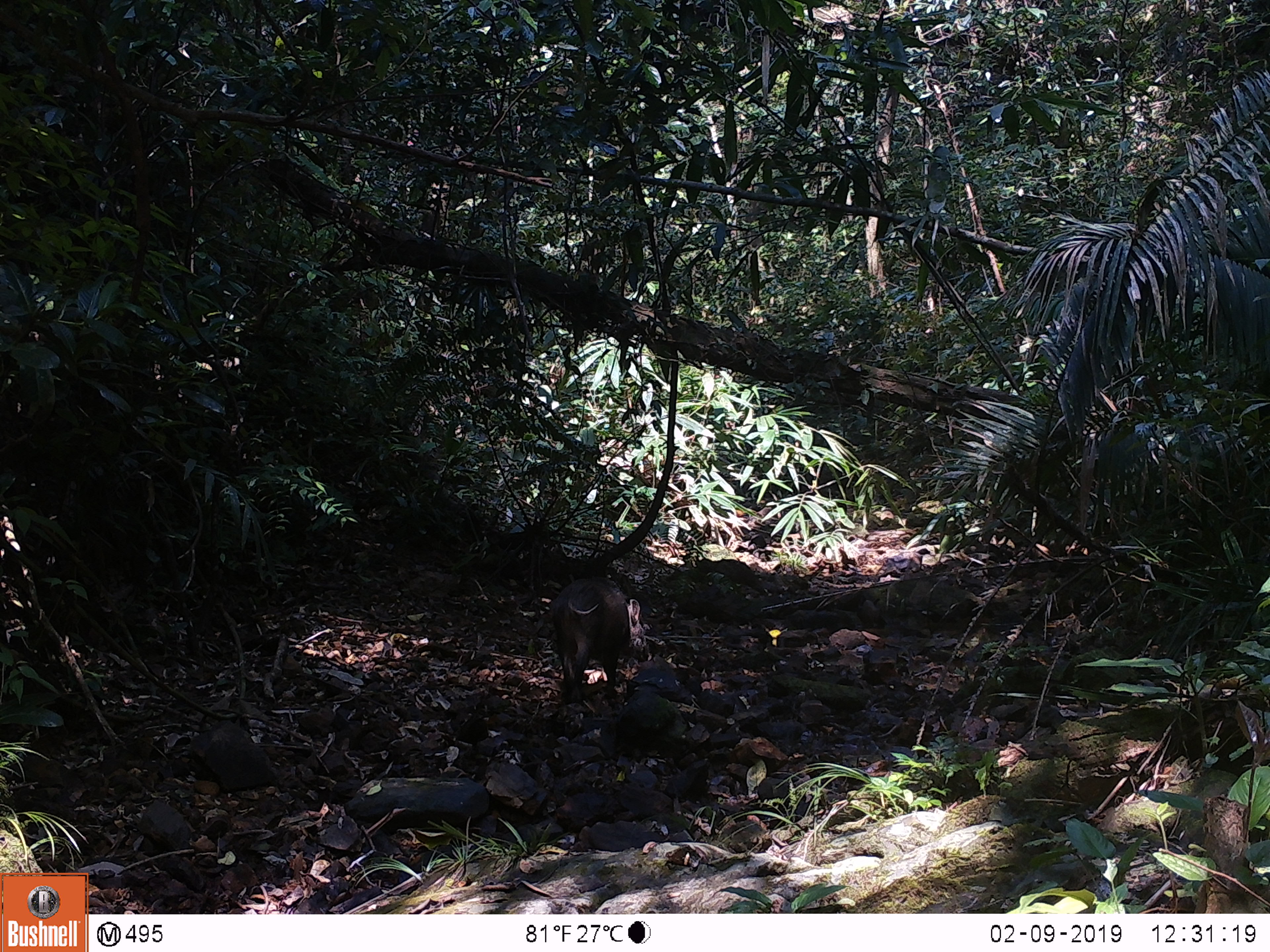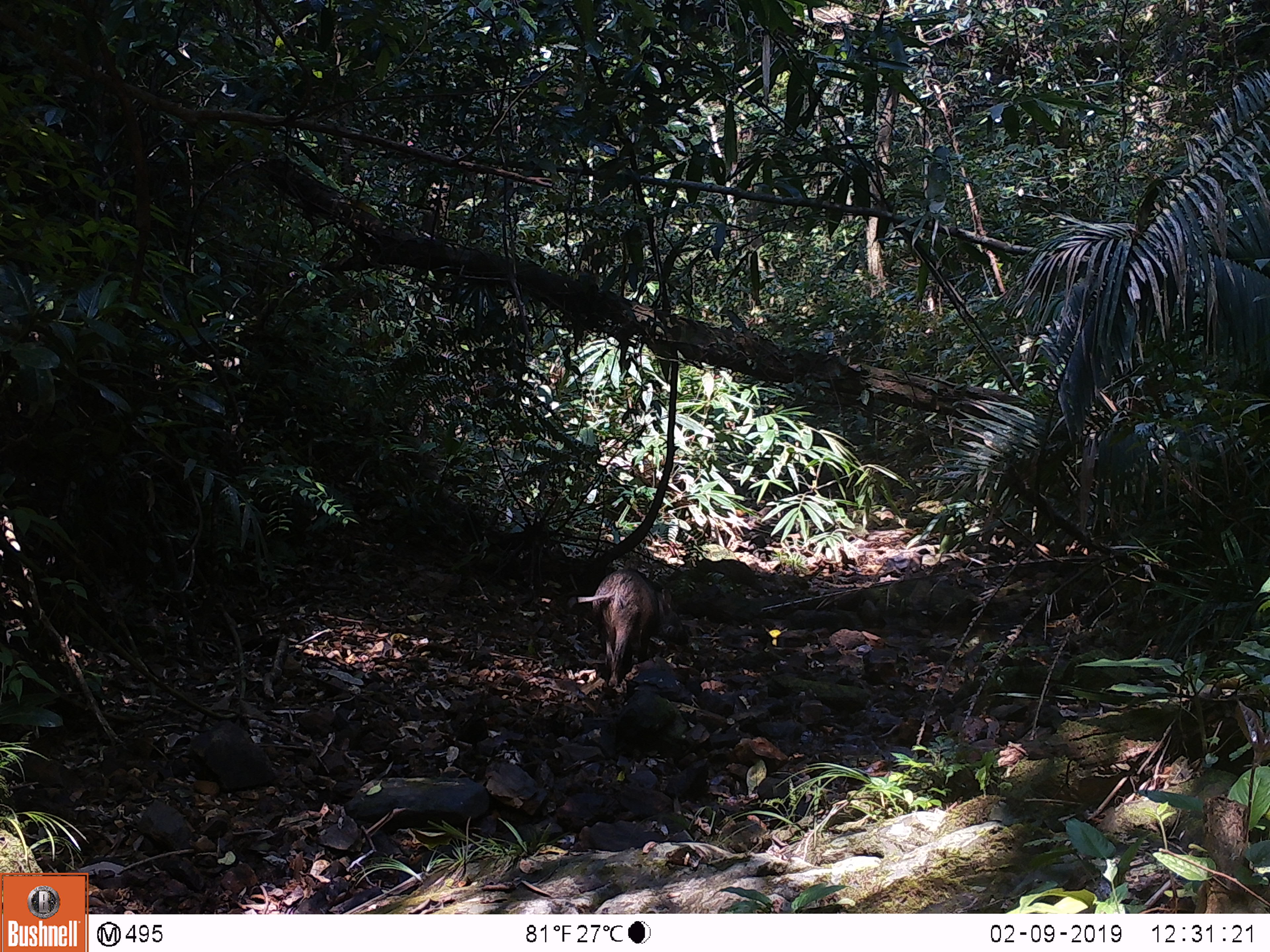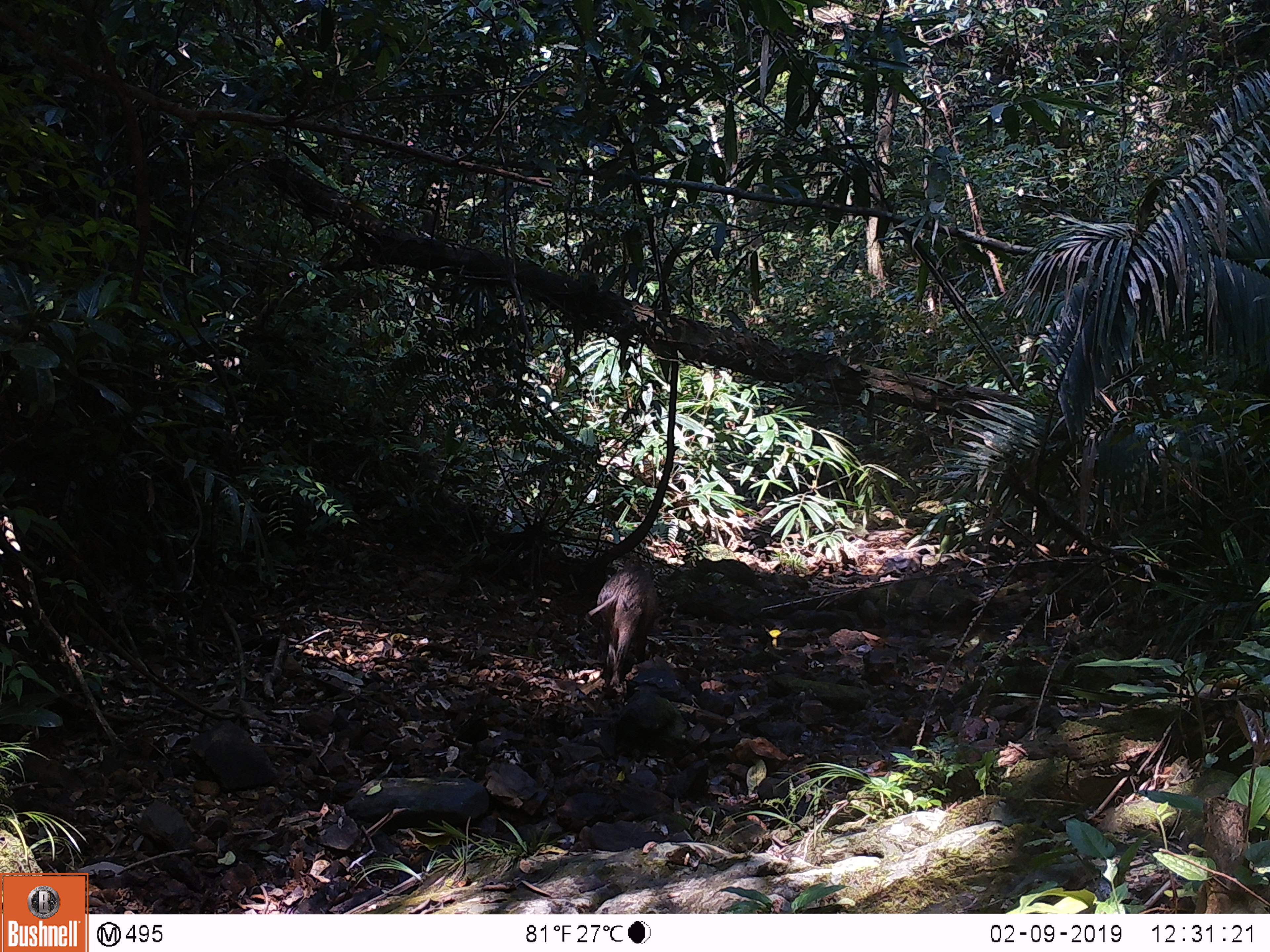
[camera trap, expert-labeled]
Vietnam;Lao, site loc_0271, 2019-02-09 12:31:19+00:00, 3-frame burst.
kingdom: Animalia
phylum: Chordata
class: Mammalia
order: Artiodactyla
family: Suidae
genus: Sus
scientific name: Sus scrofa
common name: eurasian wild pig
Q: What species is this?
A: Eurasian wild pig (Sus scrofa).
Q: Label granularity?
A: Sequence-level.